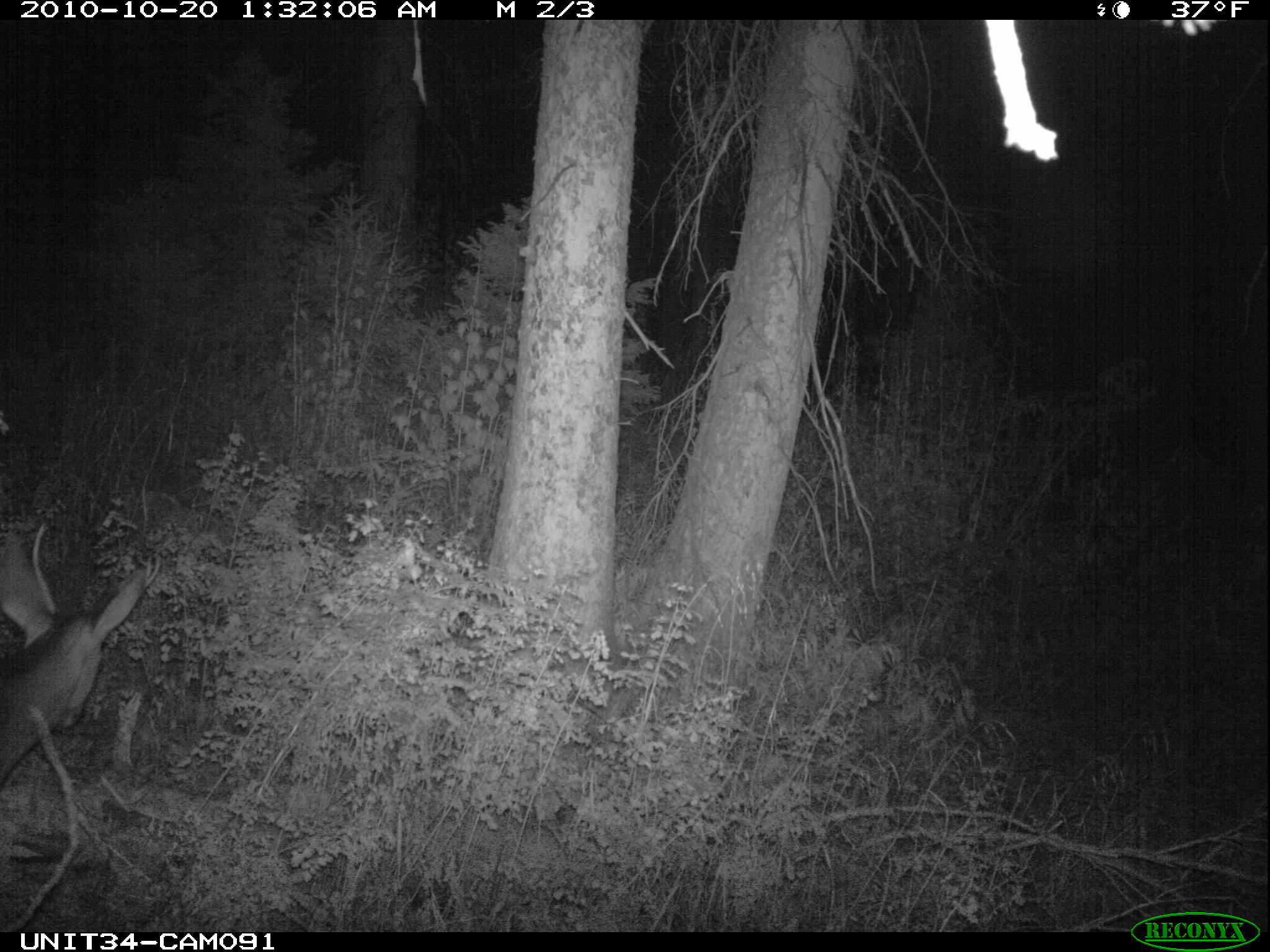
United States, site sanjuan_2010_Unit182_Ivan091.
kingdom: Animalia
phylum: Chordata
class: Mammalia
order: Artiodactyla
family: Cervidae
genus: Odocoileus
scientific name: Odocoileus hemionus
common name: mule deer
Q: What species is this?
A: Odocoileus hemionus (mule deer).